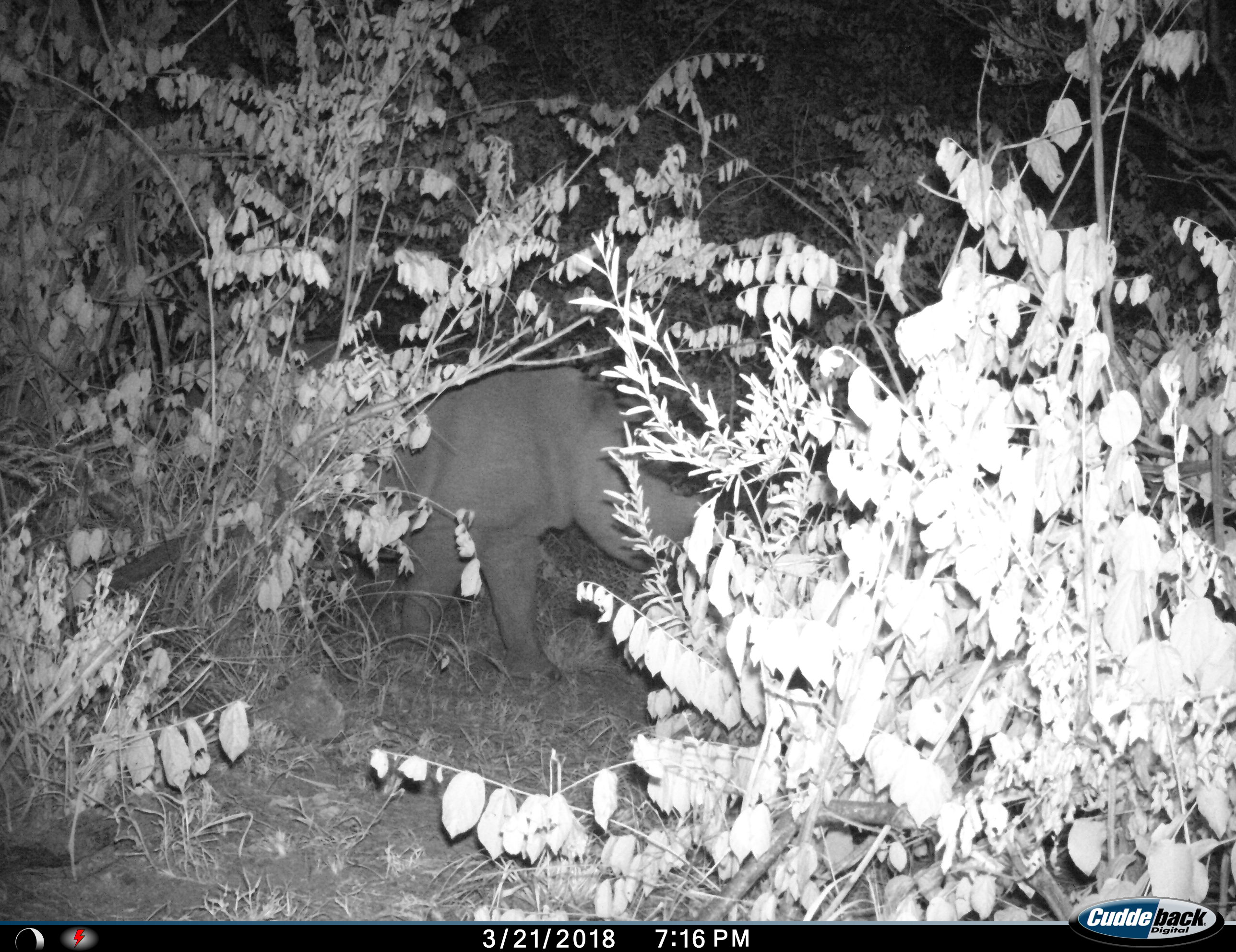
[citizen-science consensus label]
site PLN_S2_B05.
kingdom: Animalia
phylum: Chordata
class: Mammalia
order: Perissodactyla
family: Rhinocerotidae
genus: Ceratotherium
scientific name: Ceratotherium simum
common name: white rhinoceros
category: rhinoceroswhite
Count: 1.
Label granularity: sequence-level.